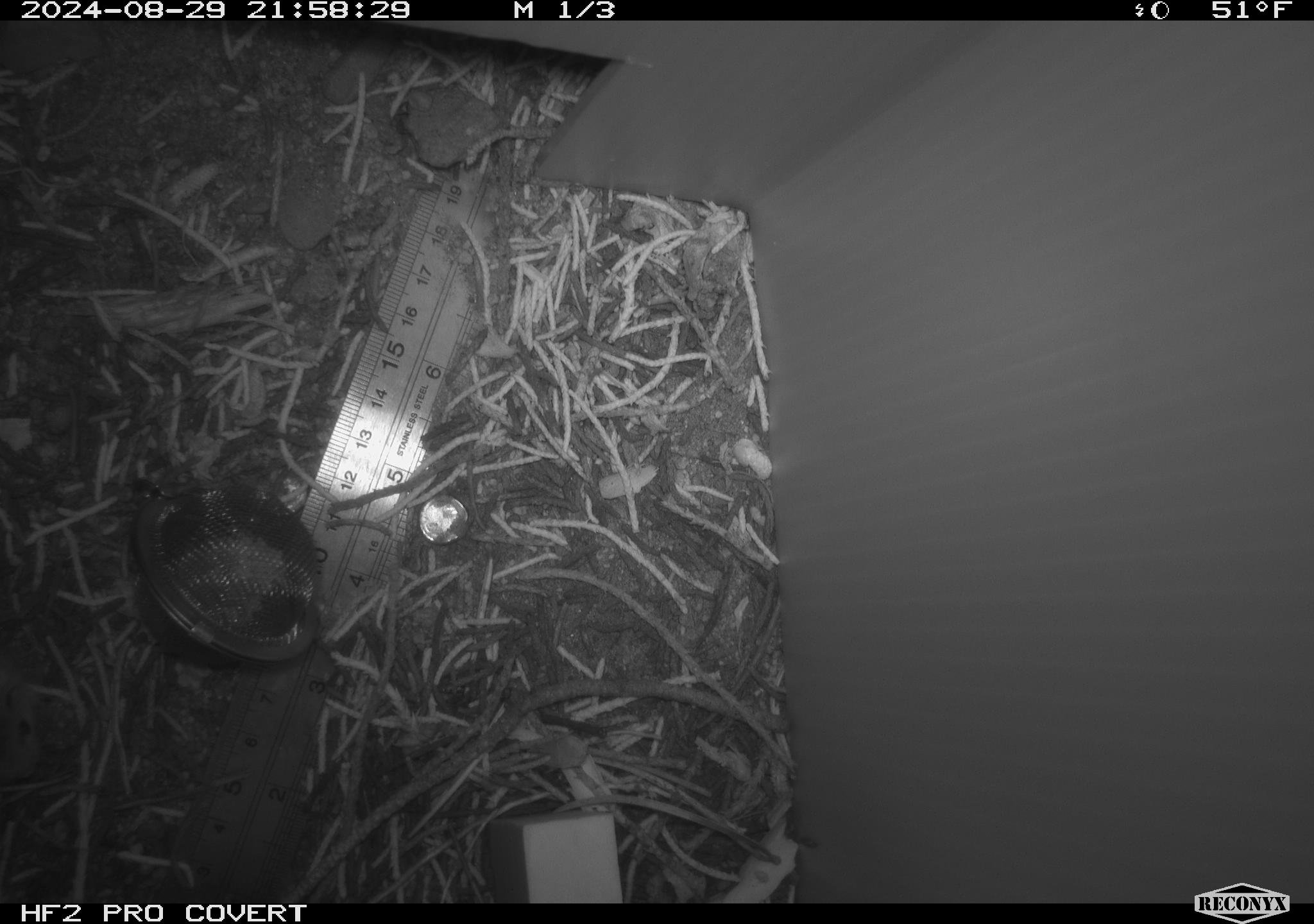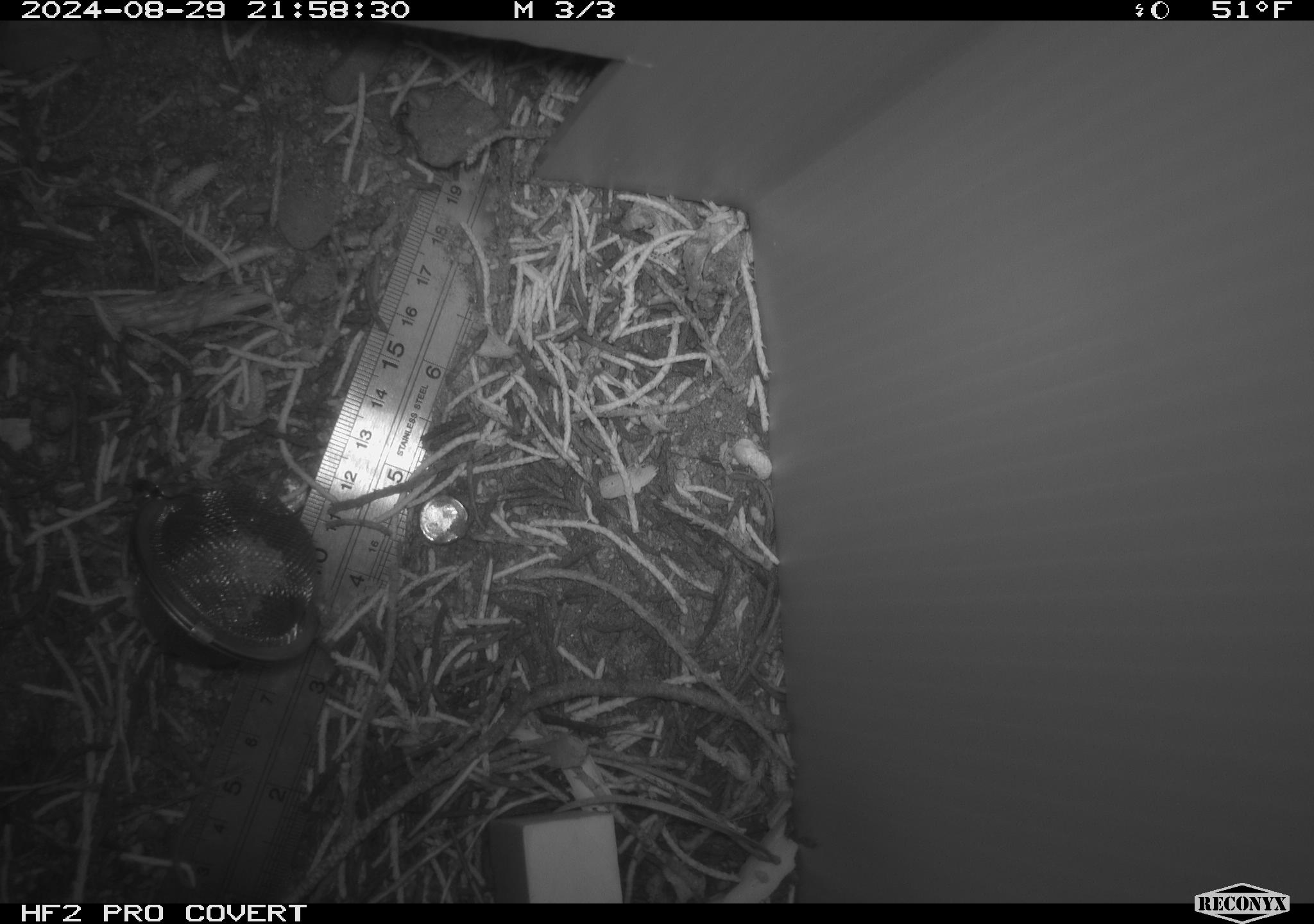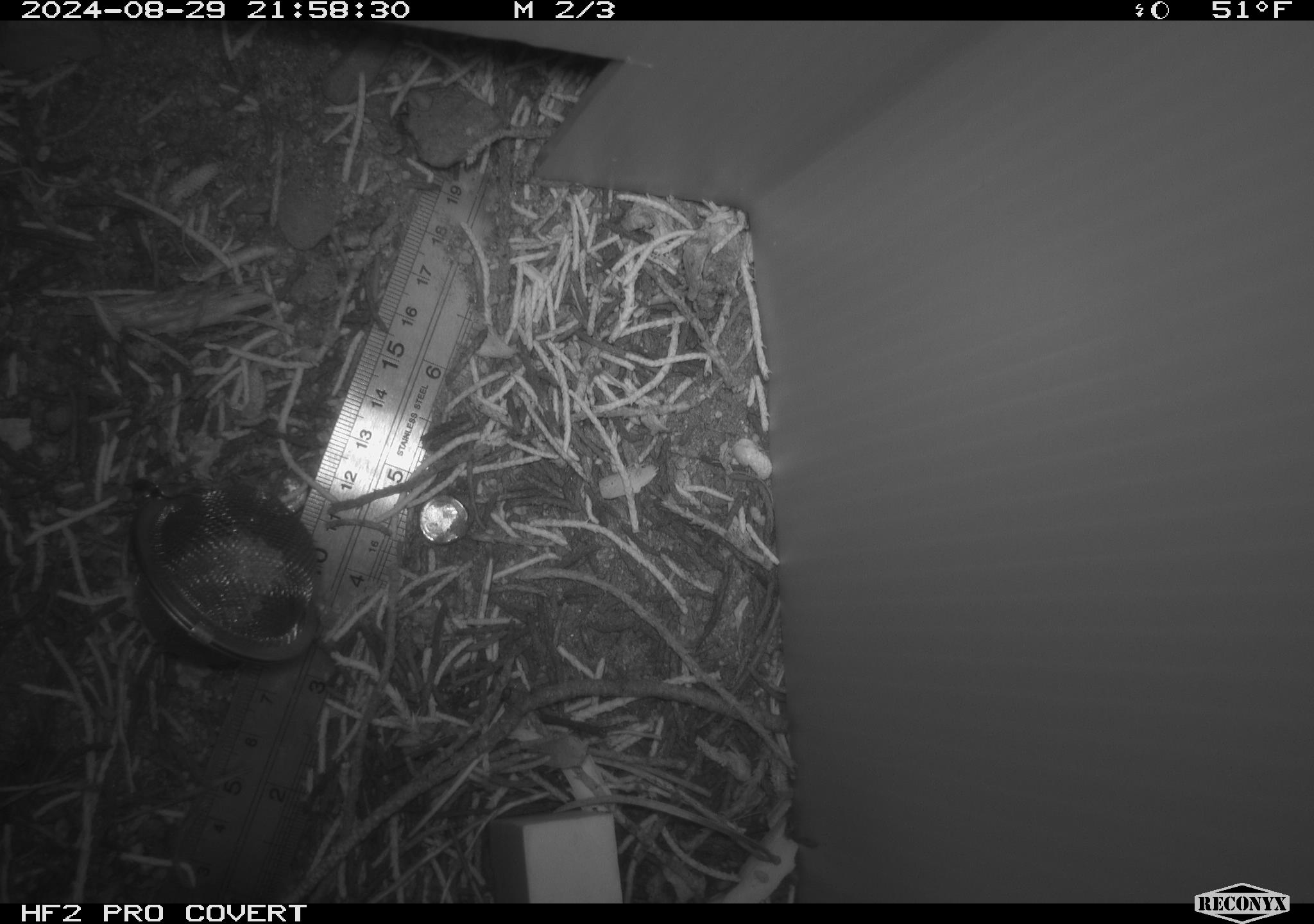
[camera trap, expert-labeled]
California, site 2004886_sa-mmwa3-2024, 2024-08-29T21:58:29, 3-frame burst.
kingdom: Animalia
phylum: Chordata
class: Mammalia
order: Rodentia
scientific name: Rodentia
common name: mouse species